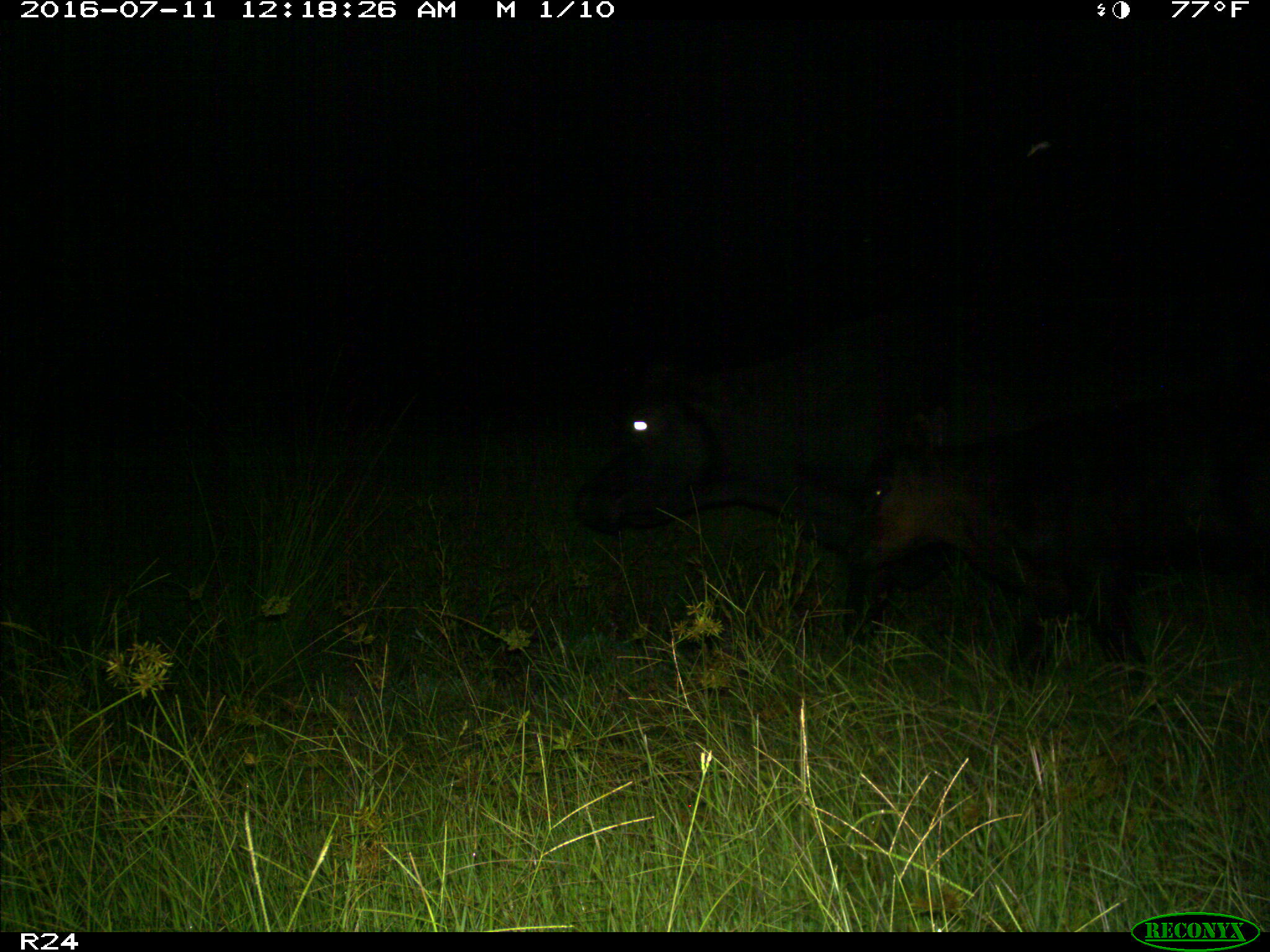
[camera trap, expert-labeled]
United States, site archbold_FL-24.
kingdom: Animalia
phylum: Chordata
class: Mammalia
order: Artiodactyla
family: Bovidae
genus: Bos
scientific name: Bos taurus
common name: domestic cow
Bos taurus (domestic cow).